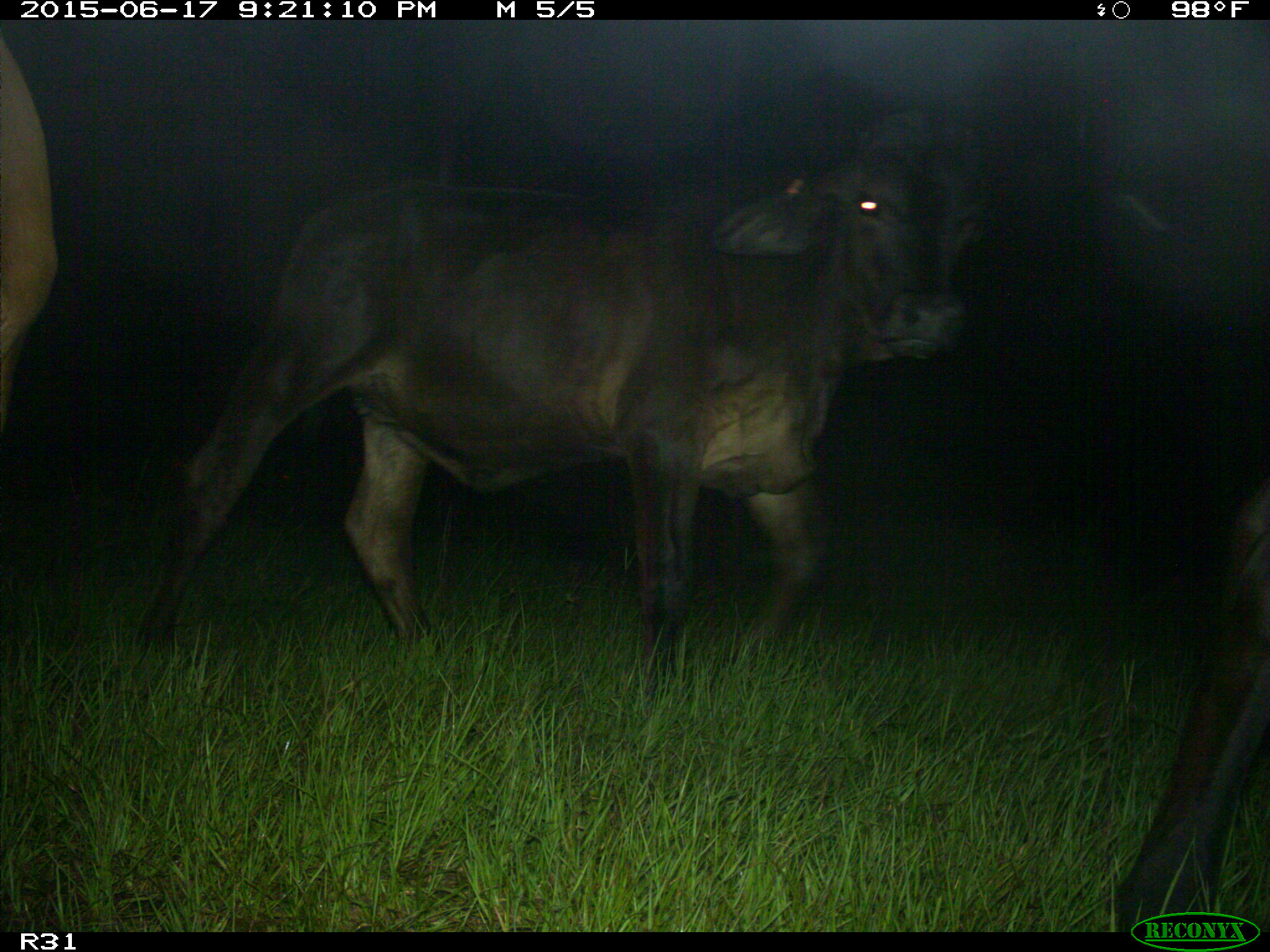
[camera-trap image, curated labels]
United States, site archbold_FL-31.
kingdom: Animalia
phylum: Chordata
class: Mammalia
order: Artiodactyla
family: Bovidae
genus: Bos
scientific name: Bos taurus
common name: domestic cow